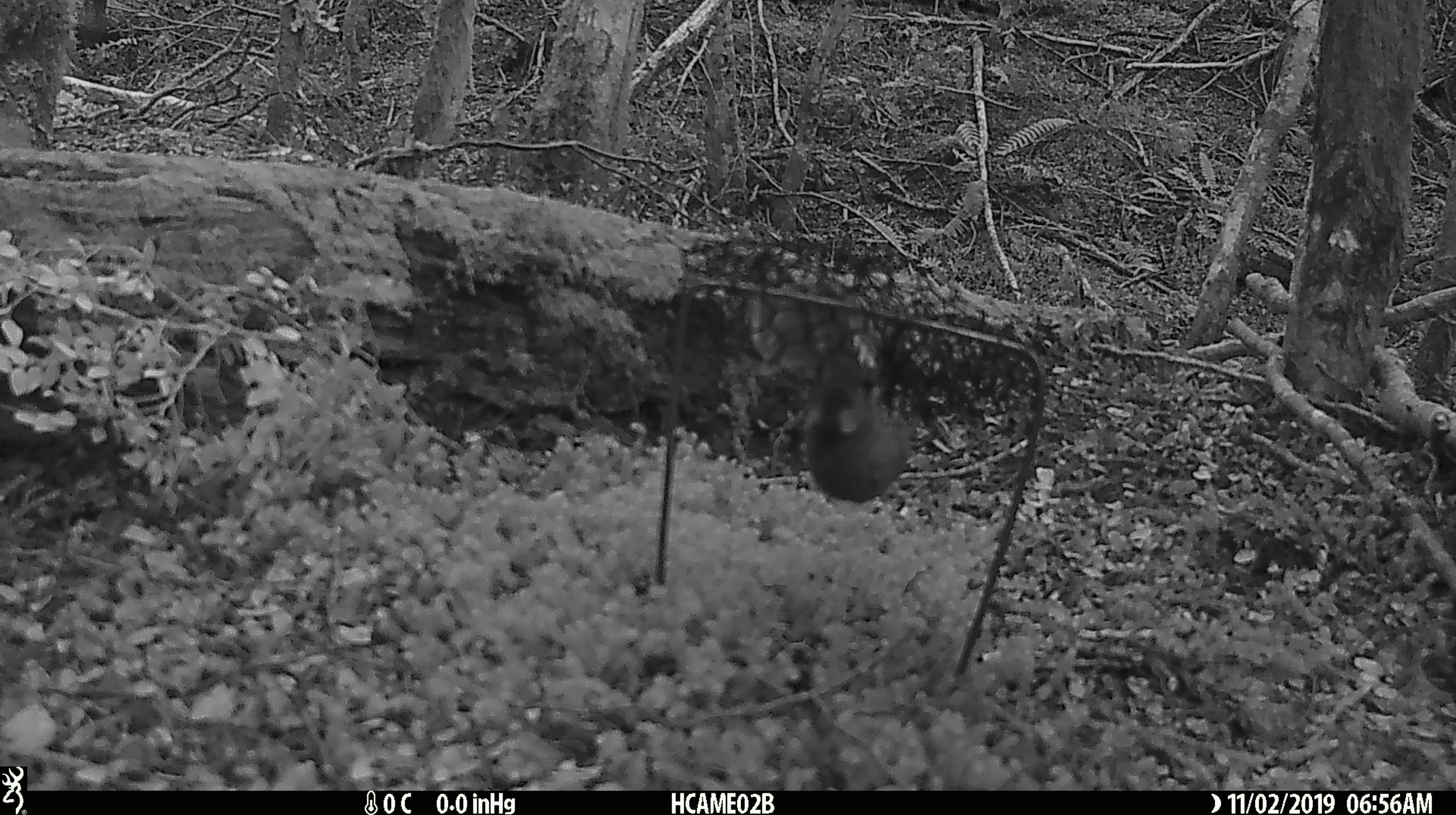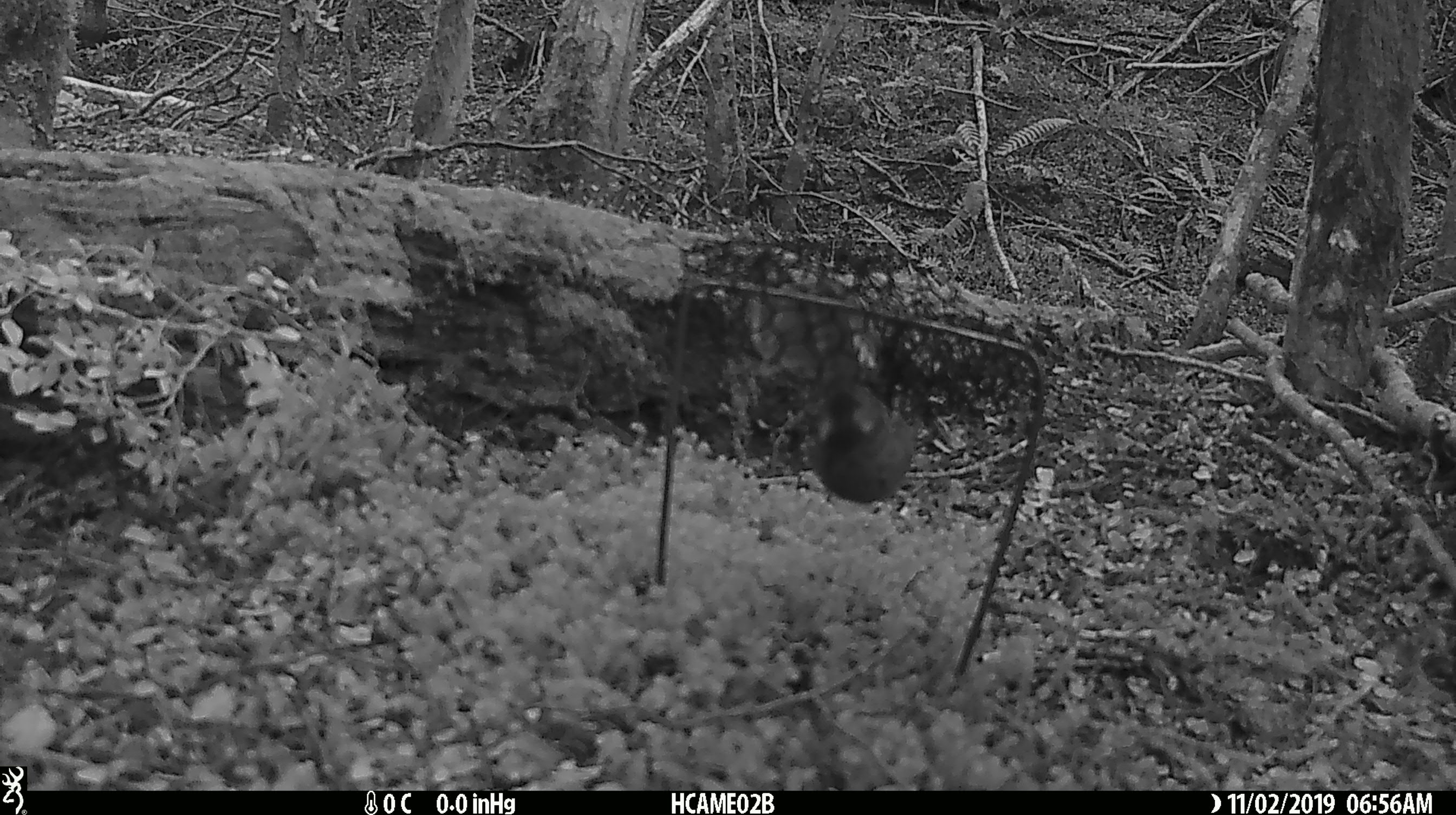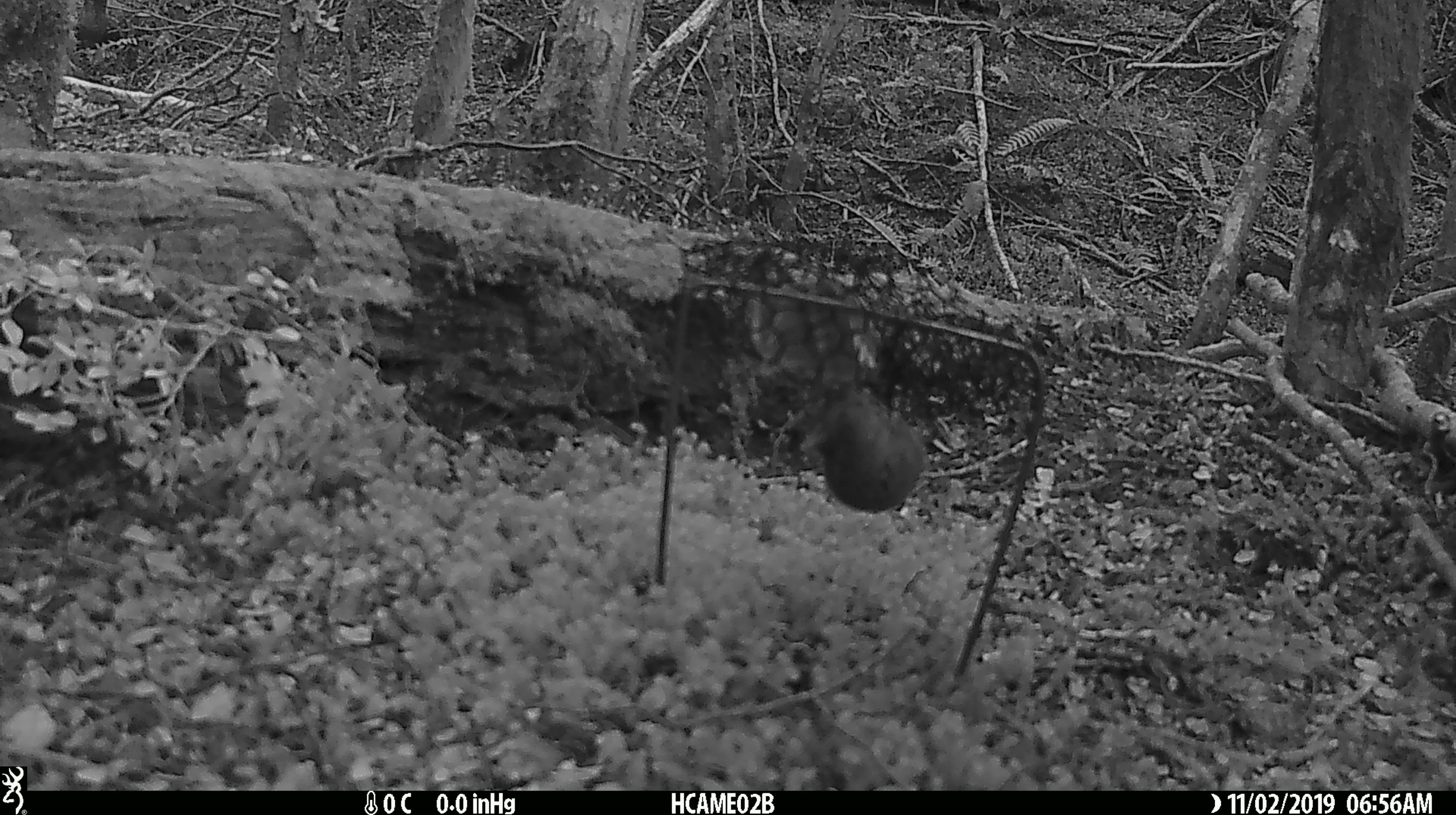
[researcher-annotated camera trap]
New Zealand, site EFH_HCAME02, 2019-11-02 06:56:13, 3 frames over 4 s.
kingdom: Animalia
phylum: Chordata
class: Mammalia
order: Rodentia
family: Muridae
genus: Mus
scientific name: Mus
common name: mouse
Mouse (Mus).